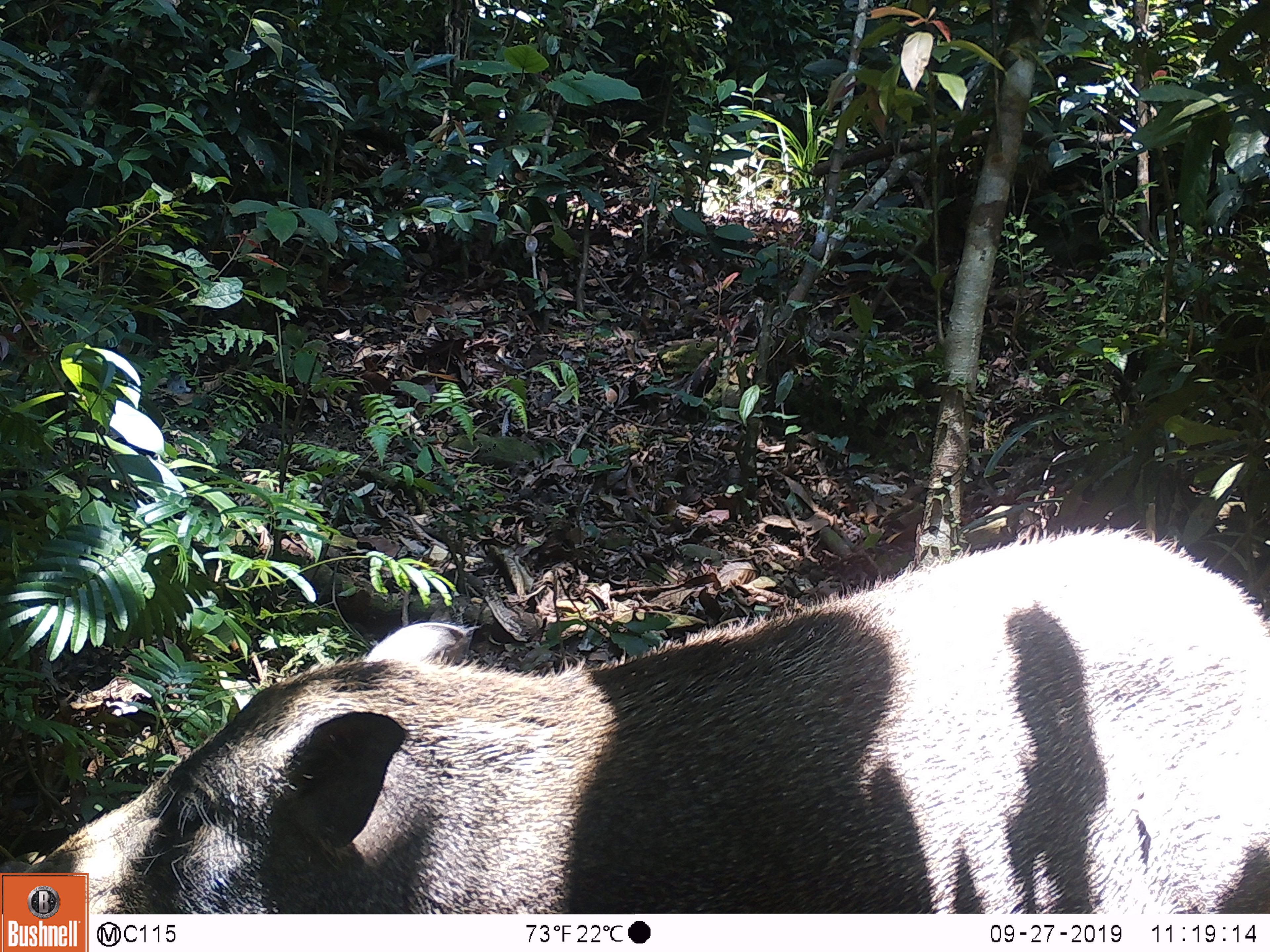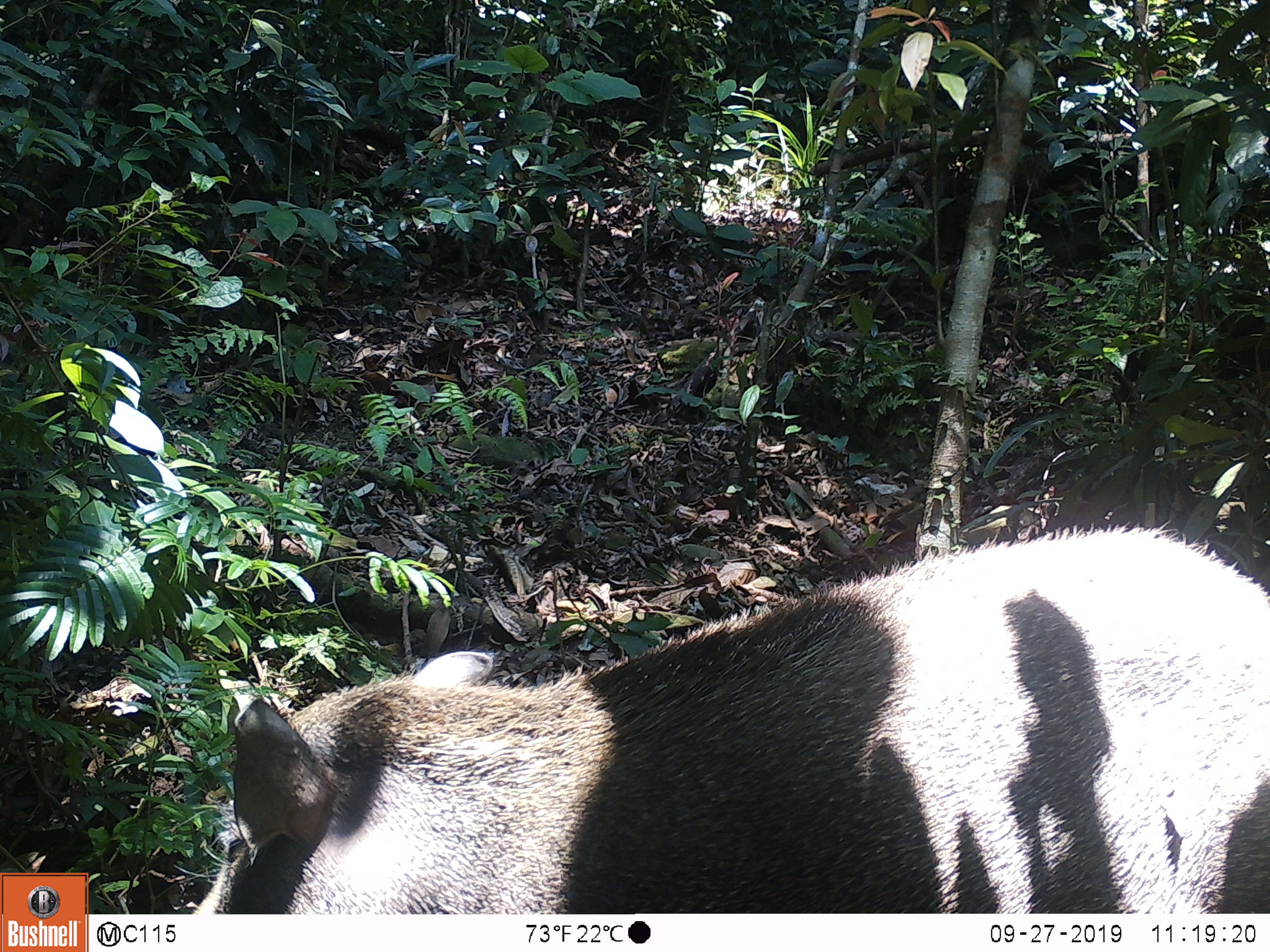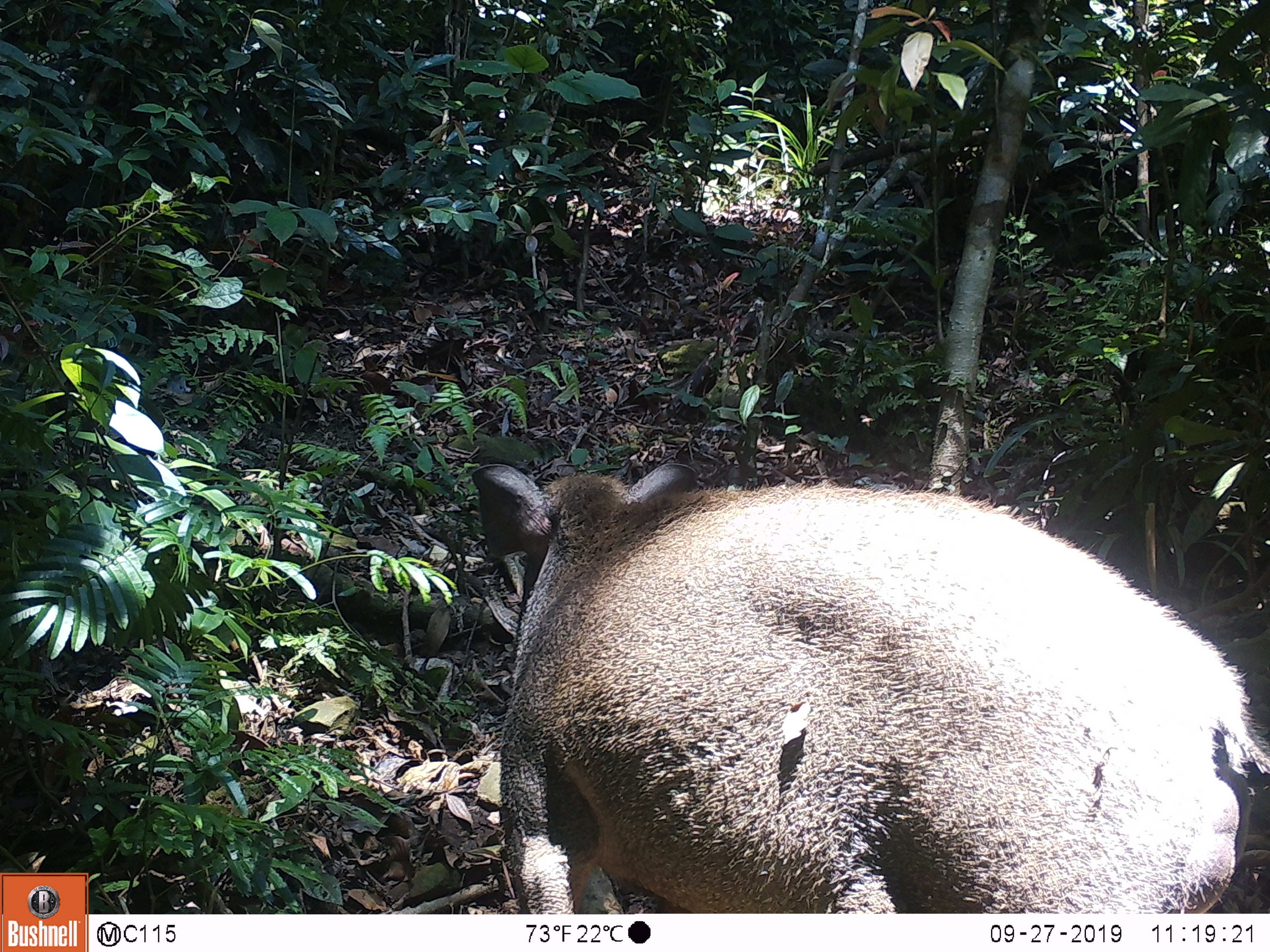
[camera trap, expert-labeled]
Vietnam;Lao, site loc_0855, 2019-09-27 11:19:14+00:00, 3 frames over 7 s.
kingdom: Animalia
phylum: Chordata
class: Mammalia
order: Artiodactyla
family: Suidae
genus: Sus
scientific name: Sus scrofa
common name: eurasian wild pig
Eurasian wild pig (Sus scrofa). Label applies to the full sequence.